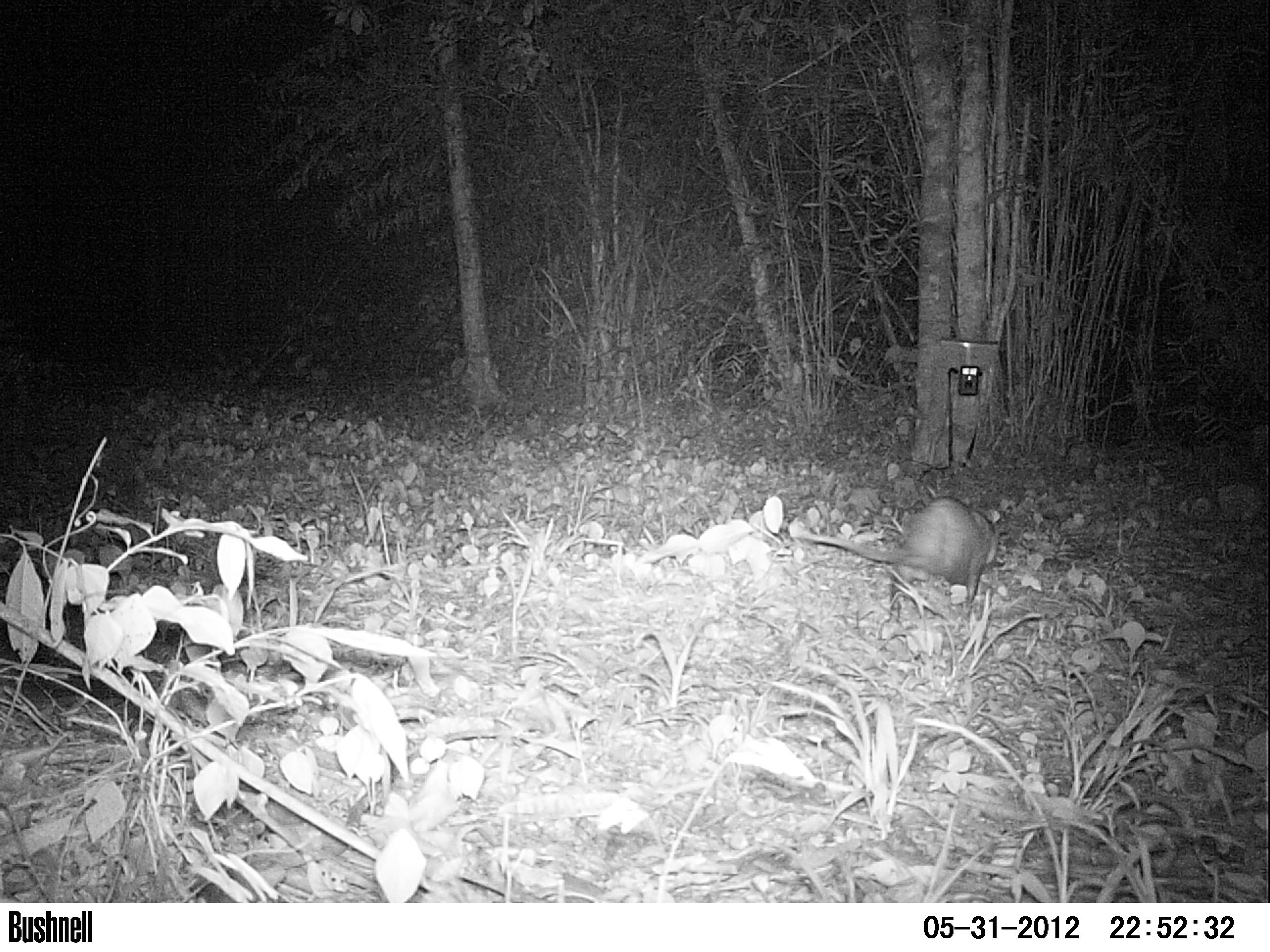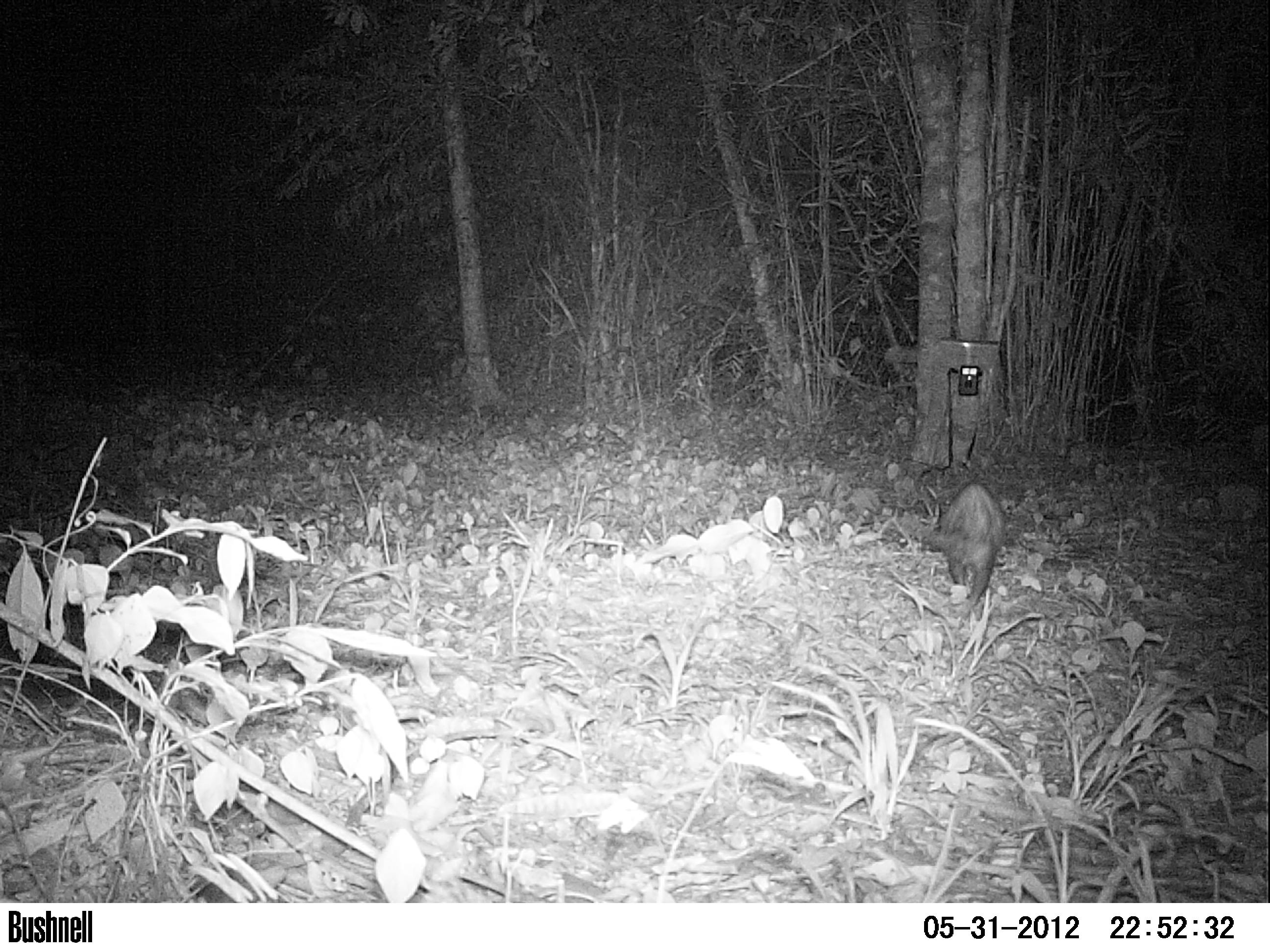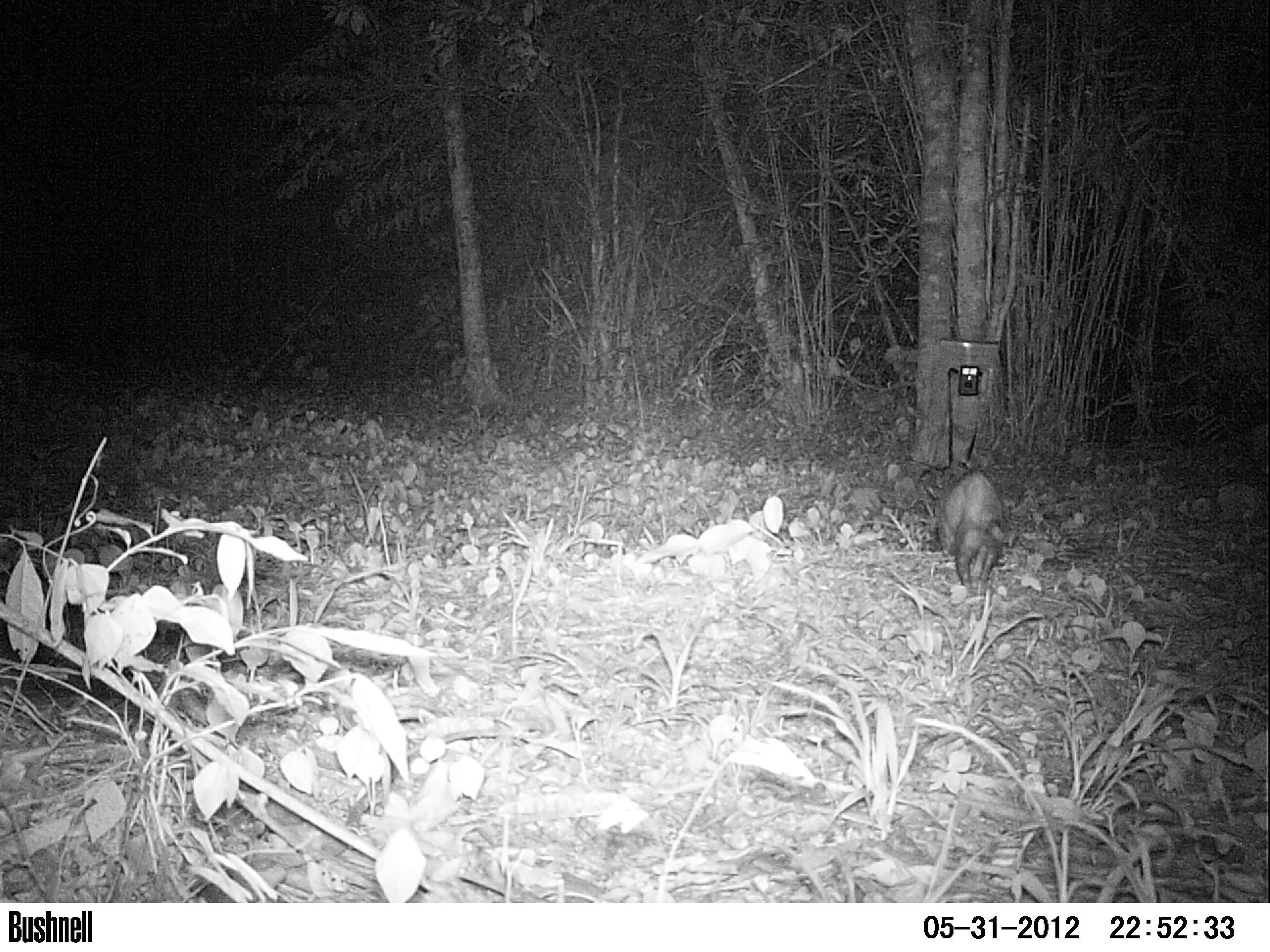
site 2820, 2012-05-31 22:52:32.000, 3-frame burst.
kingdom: Animalia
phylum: Chordata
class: Mammalia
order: Didelphimorphia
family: Didelphidae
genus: Didelphis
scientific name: Didelphis virginiana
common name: virginia opossum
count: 1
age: adult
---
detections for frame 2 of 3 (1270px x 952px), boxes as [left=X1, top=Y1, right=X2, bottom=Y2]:
didelphis virginiana: [left=890, top=480, right=1006, bottom=630]